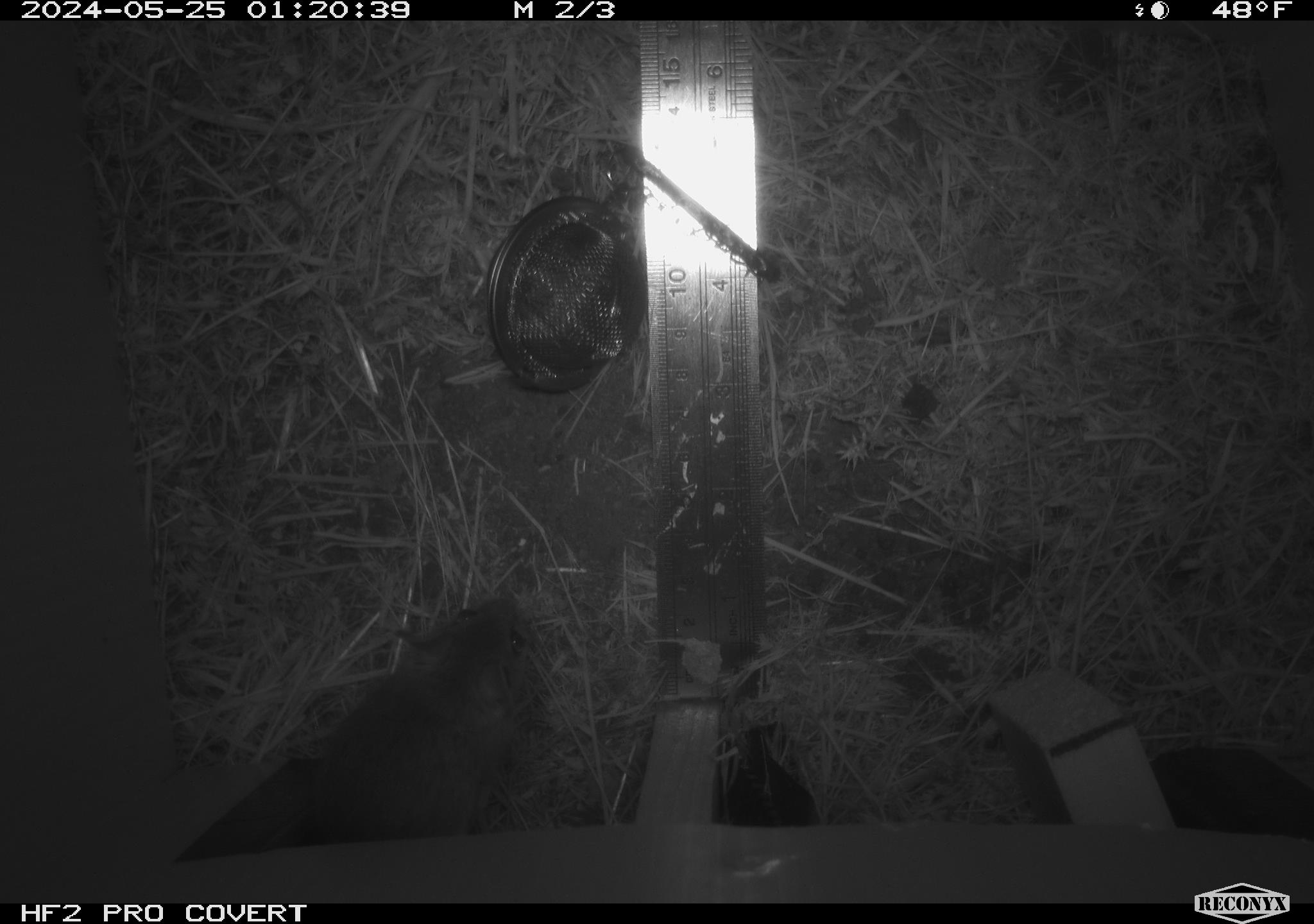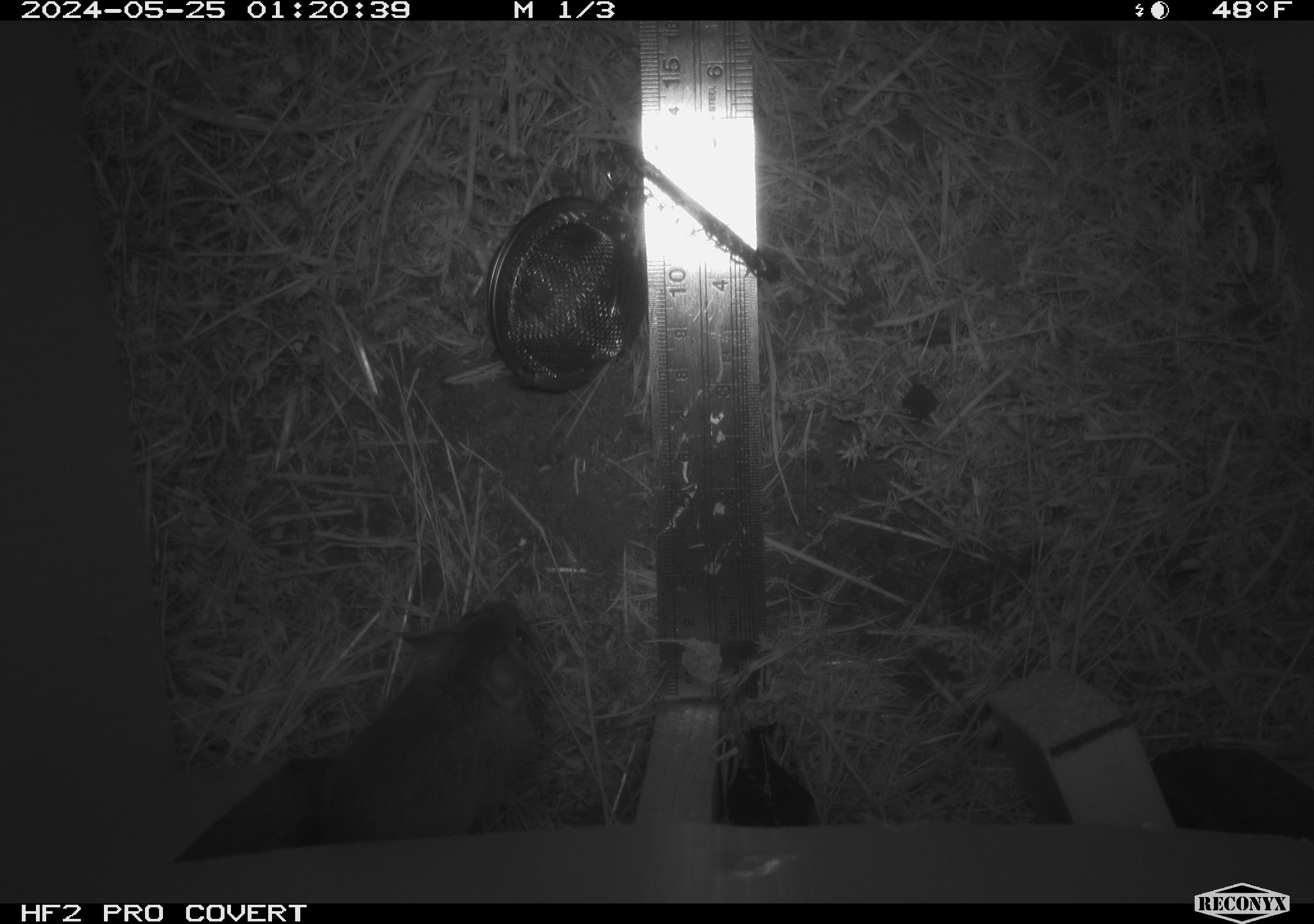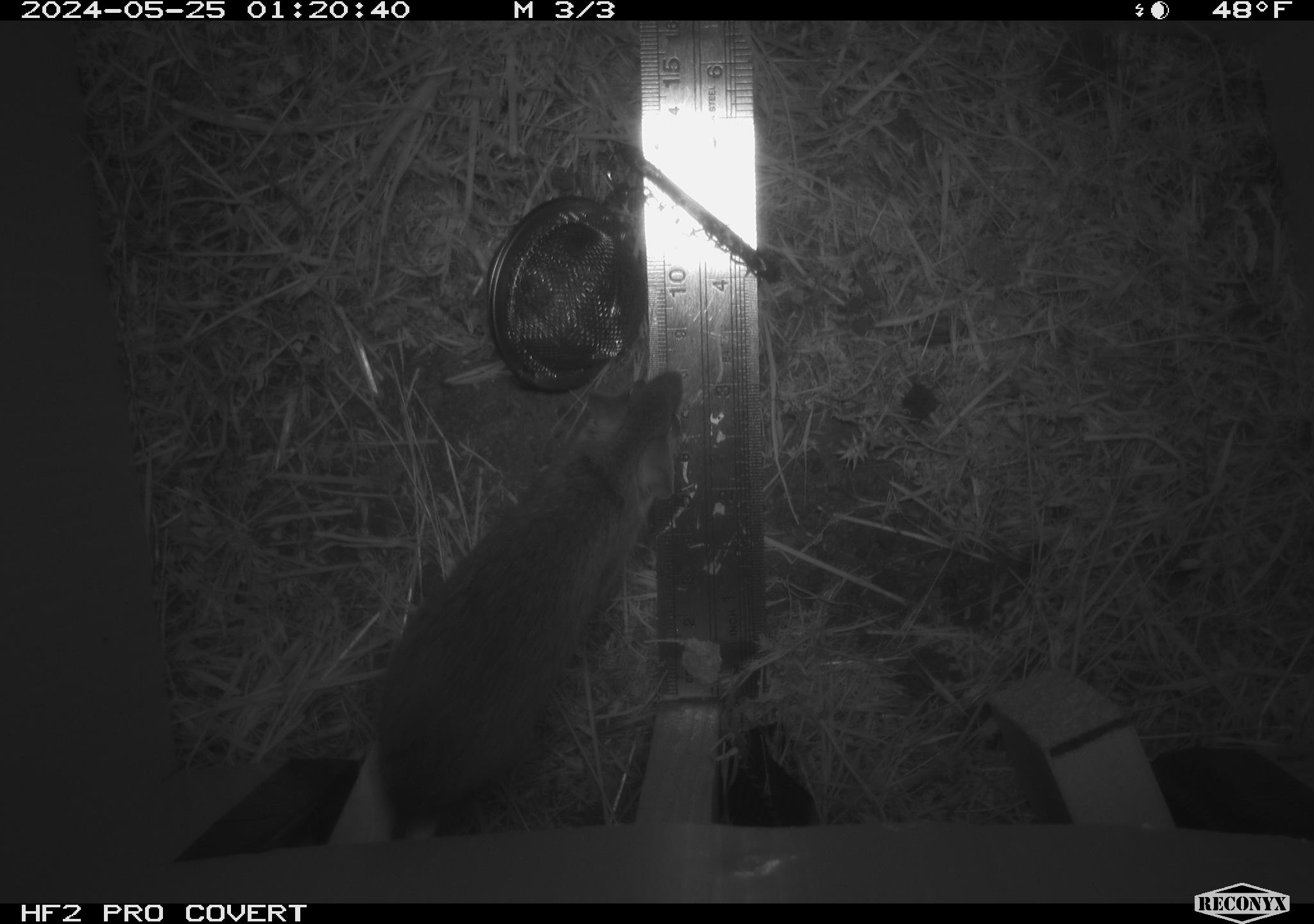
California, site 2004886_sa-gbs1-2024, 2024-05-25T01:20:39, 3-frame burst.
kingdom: Animalia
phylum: Chordata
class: Mammalia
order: Rodentia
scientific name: Rodentia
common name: mouse species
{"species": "mouse species (Rodentia)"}